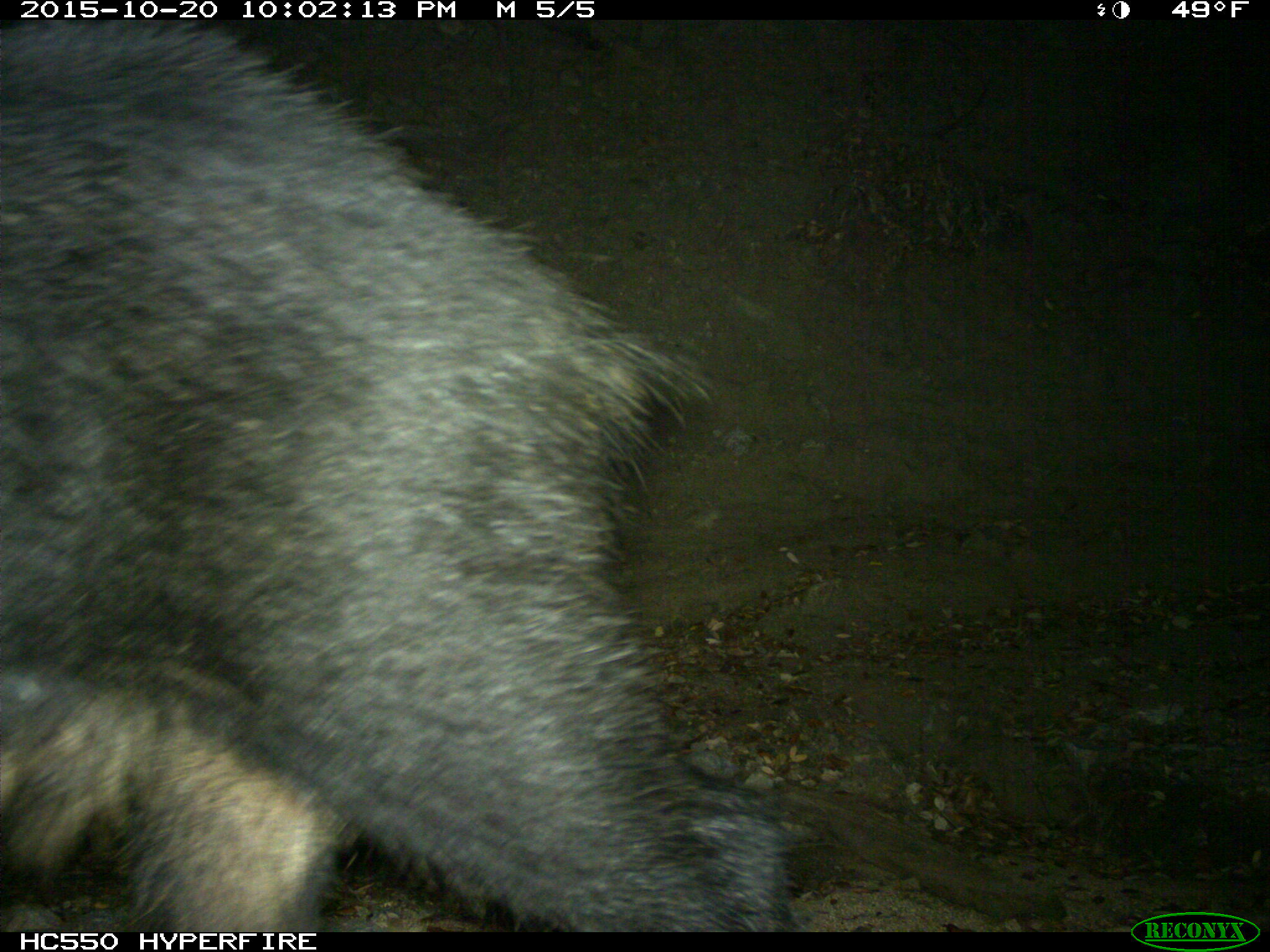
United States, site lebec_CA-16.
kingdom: Animalia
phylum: Chordata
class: Mammalia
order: Artiodactyla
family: Suidae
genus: Sus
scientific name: Sus scrofa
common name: wild boar